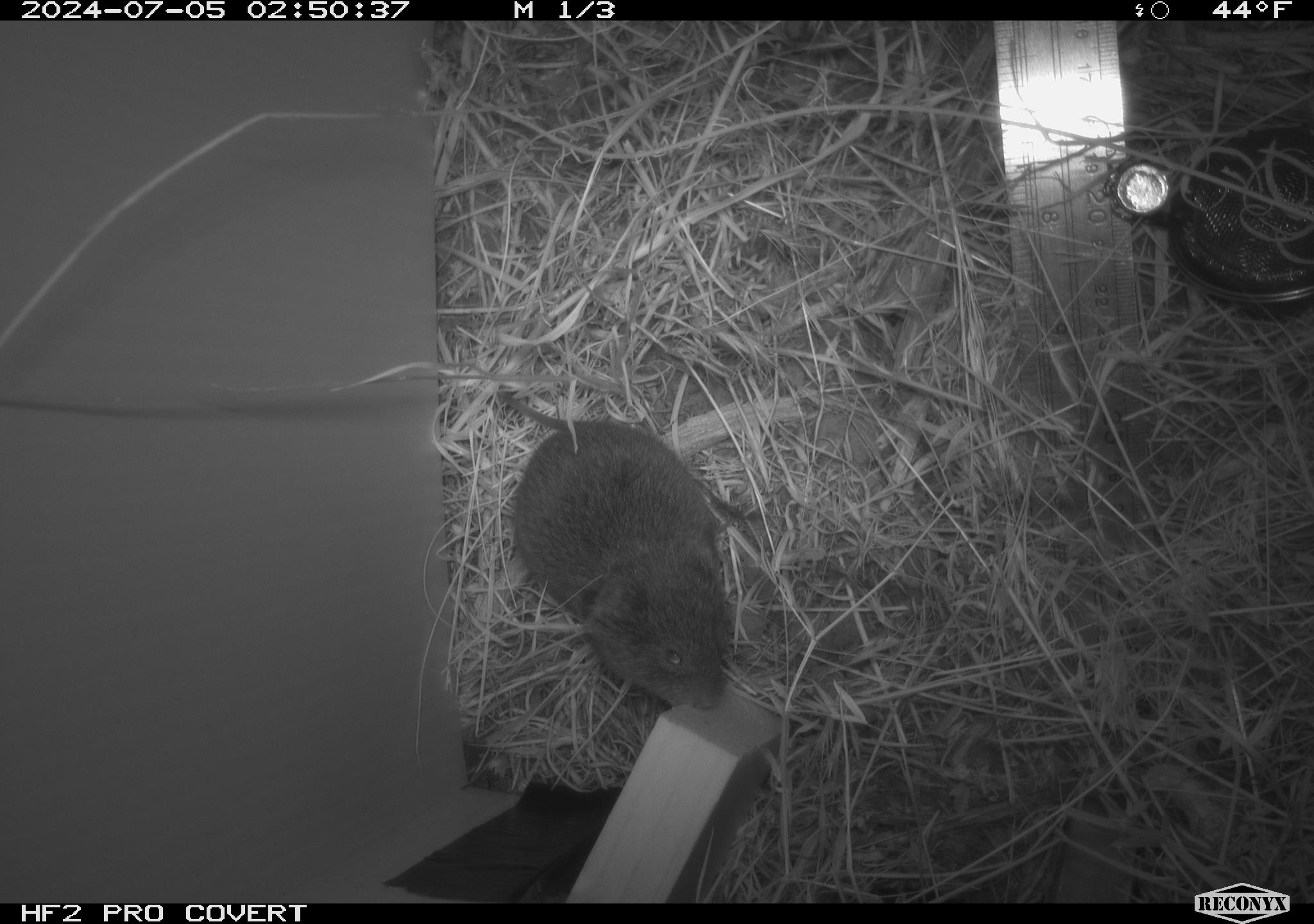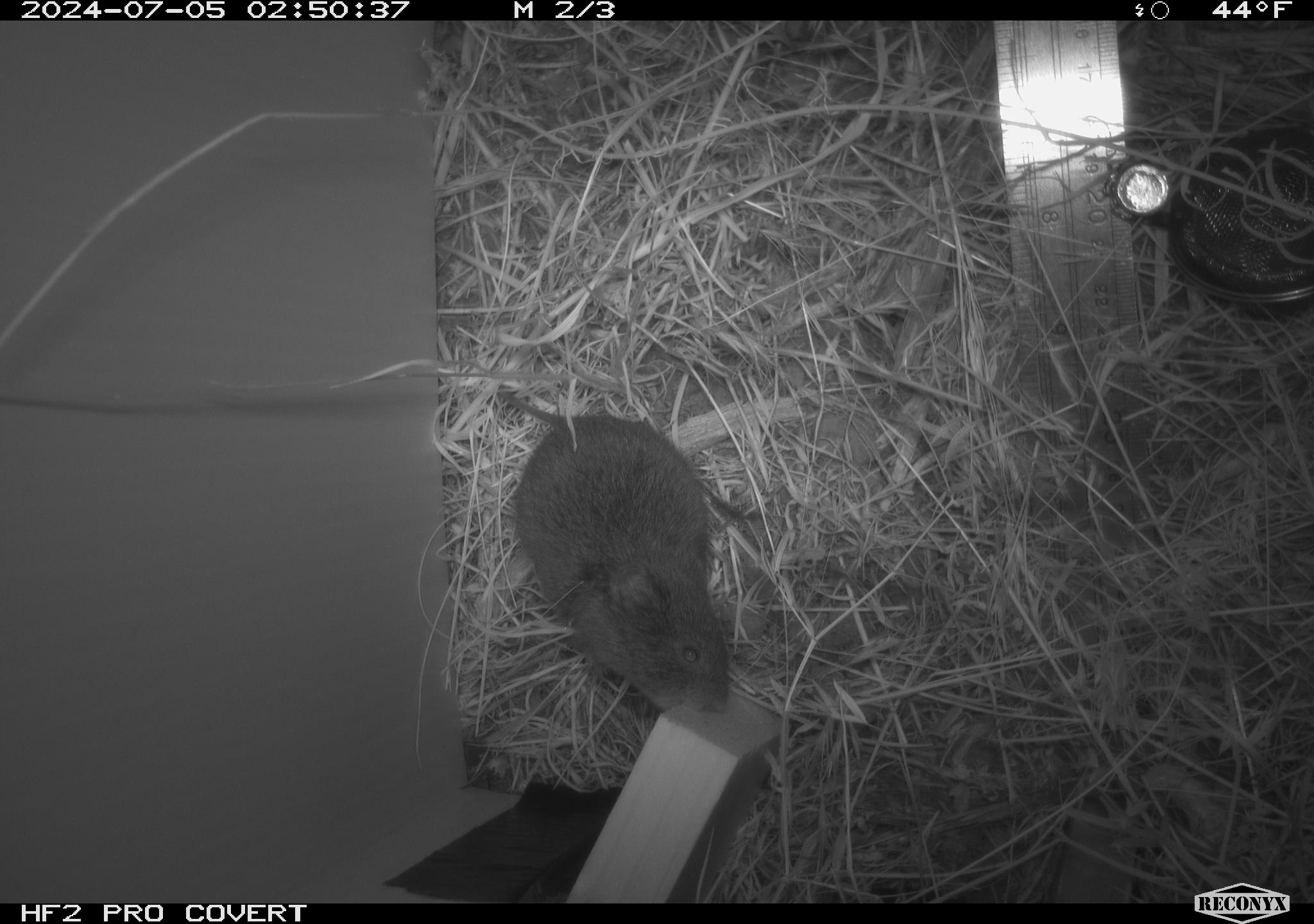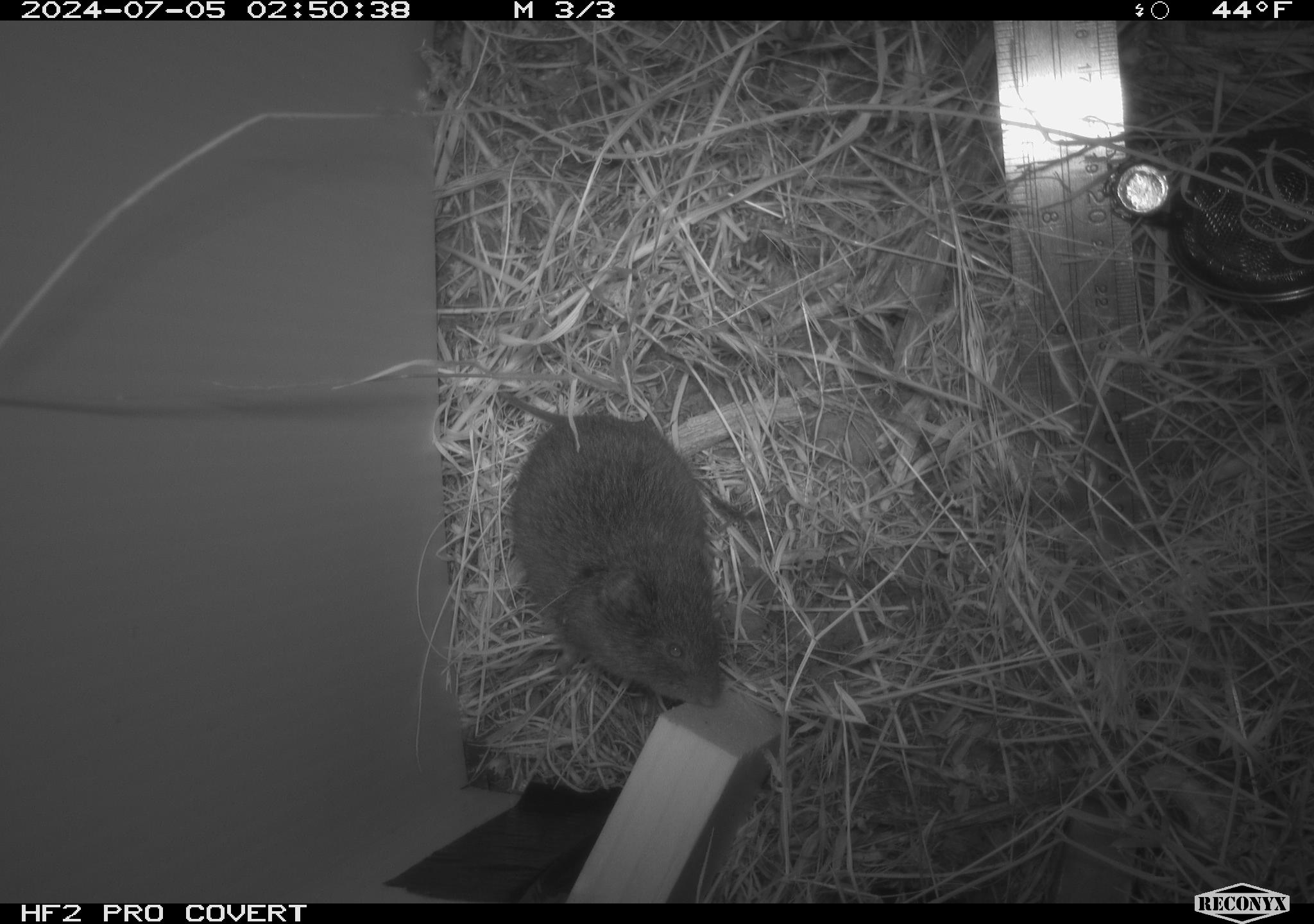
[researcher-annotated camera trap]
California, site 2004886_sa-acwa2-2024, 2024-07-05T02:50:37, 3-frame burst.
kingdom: Animalia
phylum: Chordata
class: Mammalia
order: Rodentia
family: Cricetidae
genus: Microtus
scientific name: Microtus californicus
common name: california vole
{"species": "california vole (Microtus californicus)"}